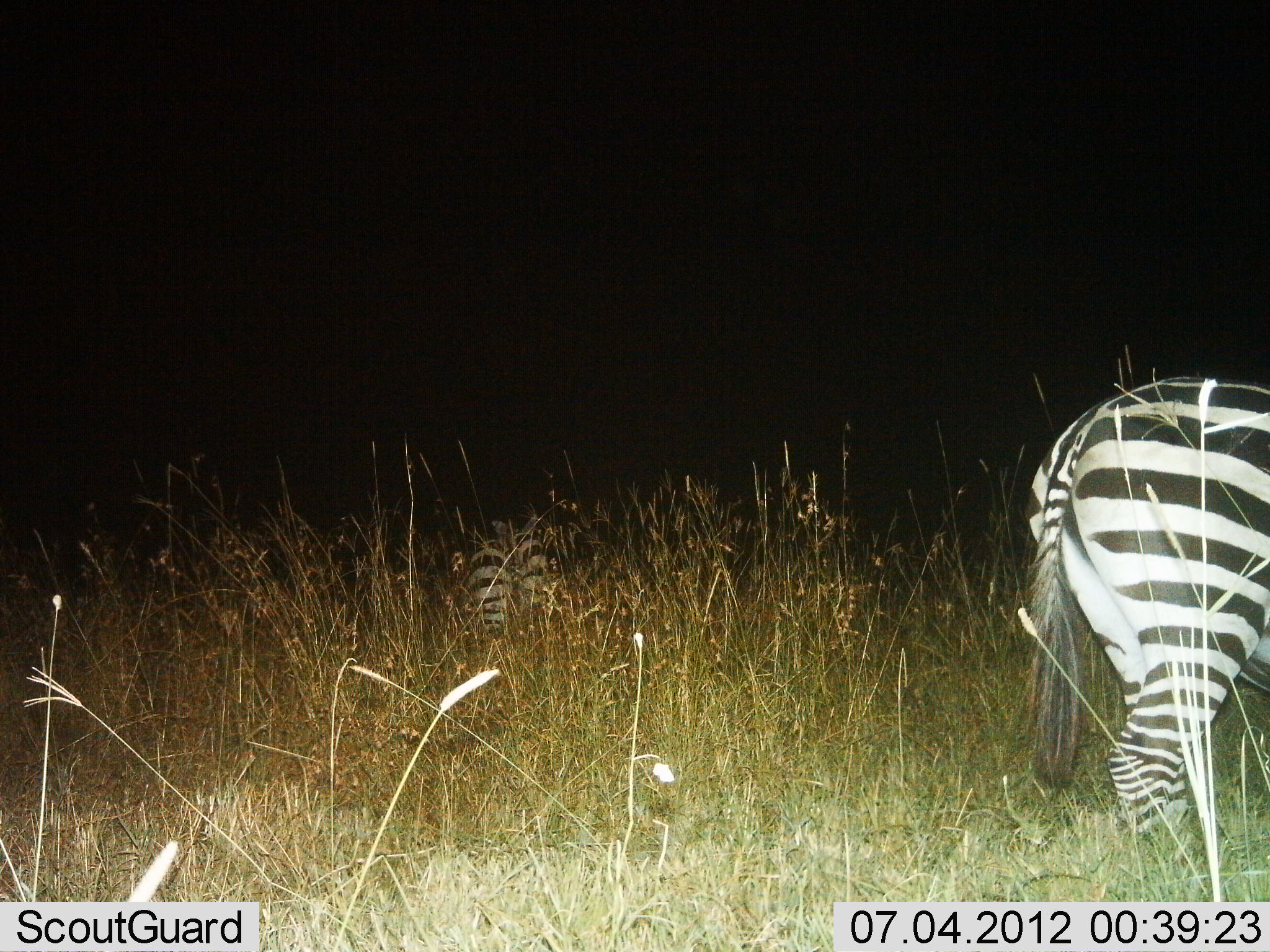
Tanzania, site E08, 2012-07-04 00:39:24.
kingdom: Animalia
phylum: Chordata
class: Mammalia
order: Perissodactyla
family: Equidae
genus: Equus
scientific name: Equus quagga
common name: plains zebra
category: zebra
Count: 2.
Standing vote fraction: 90%.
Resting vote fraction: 10%.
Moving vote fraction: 10%.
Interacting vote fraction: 0%.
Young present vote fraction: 0%.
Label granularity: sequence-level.